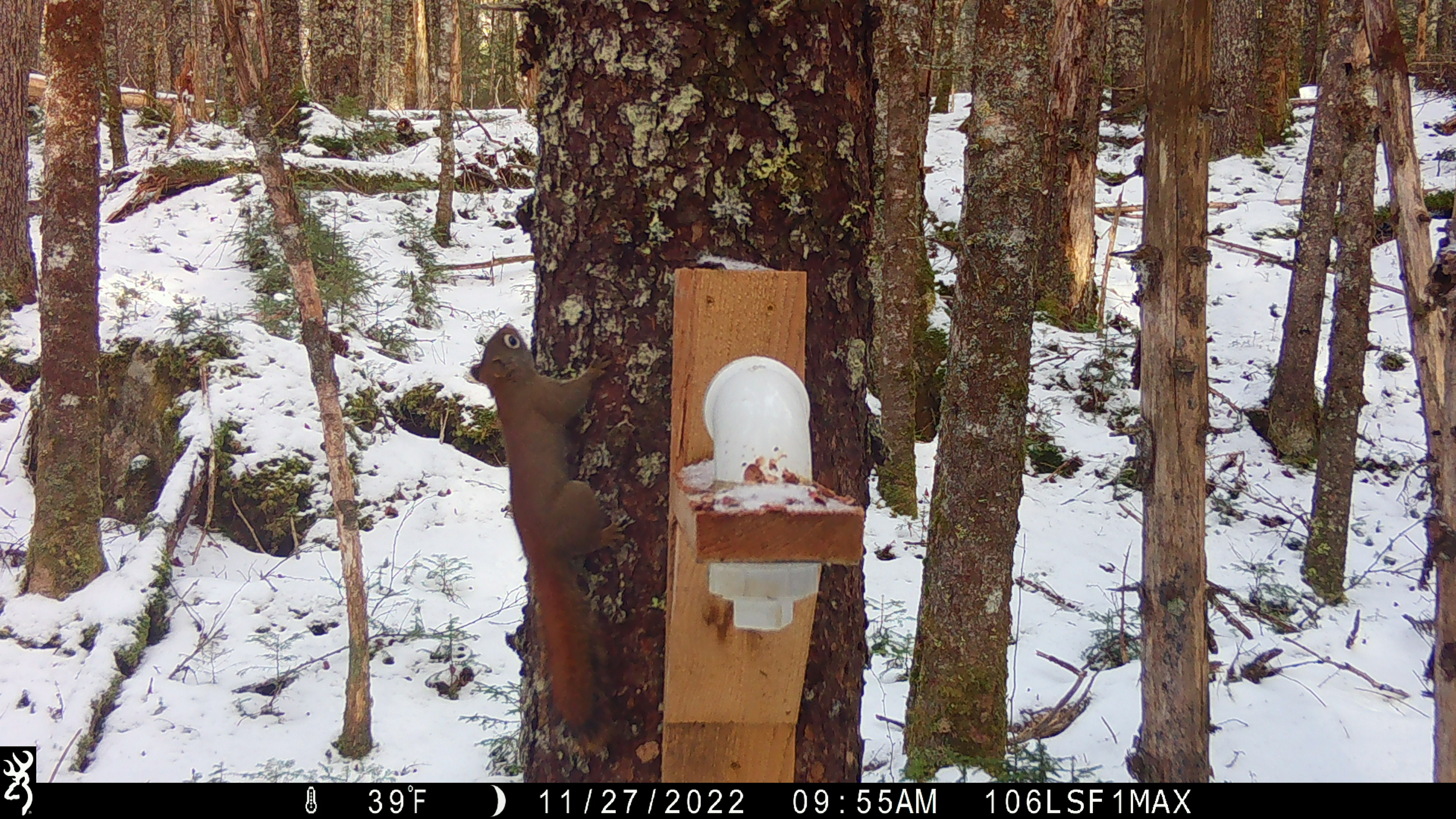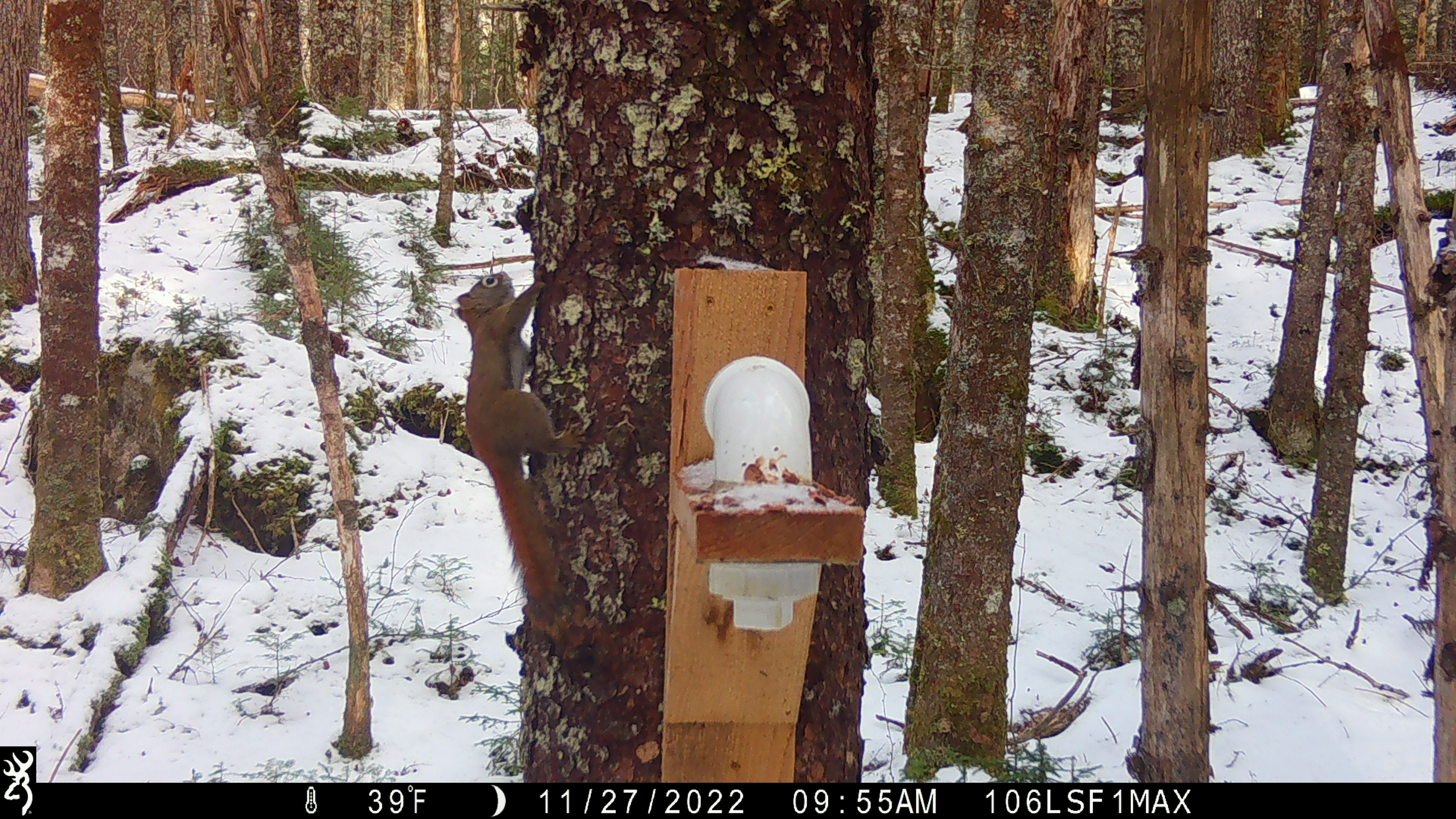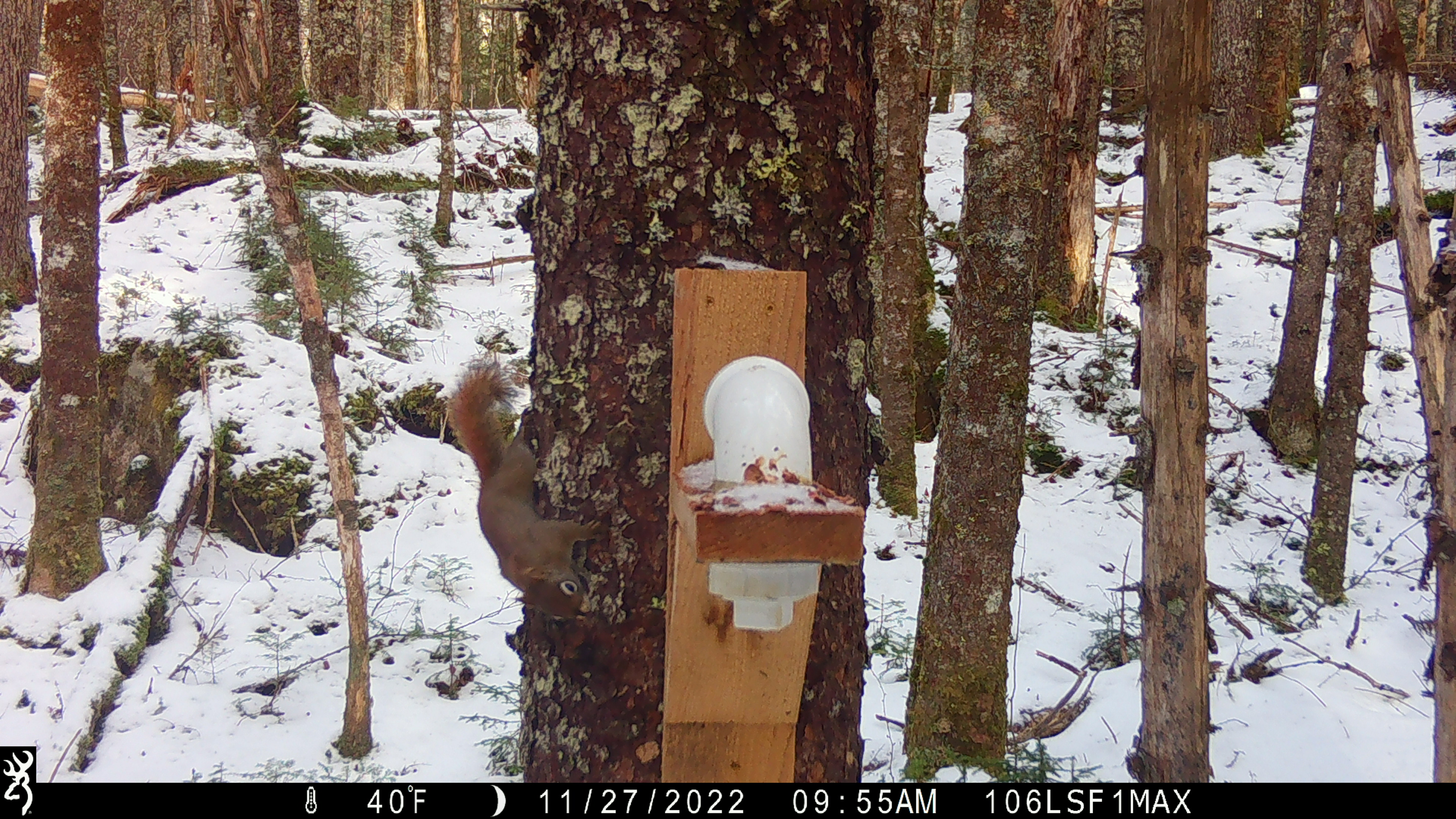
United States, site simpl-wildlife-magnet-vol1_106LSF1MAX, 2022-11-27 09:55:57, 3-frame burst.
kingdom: Animalia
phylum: Chordata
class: Mammalia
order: Rodentia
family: Sciuridae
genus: Tamiasciurus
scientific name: Tamiasciurus hudsonicus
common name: red squirrel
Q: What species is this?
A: Red squirrel (Tamiasciurus hudsonicus).